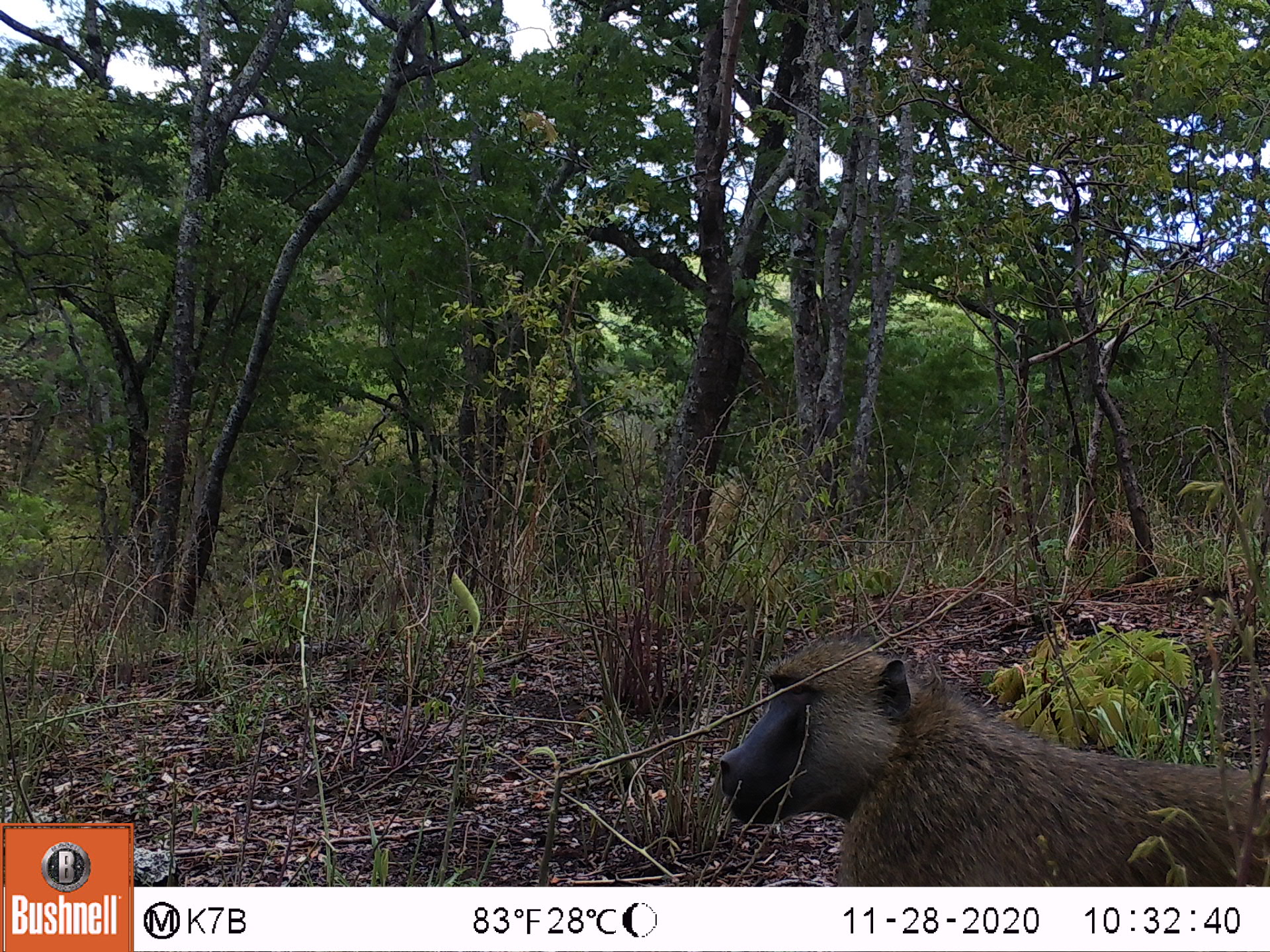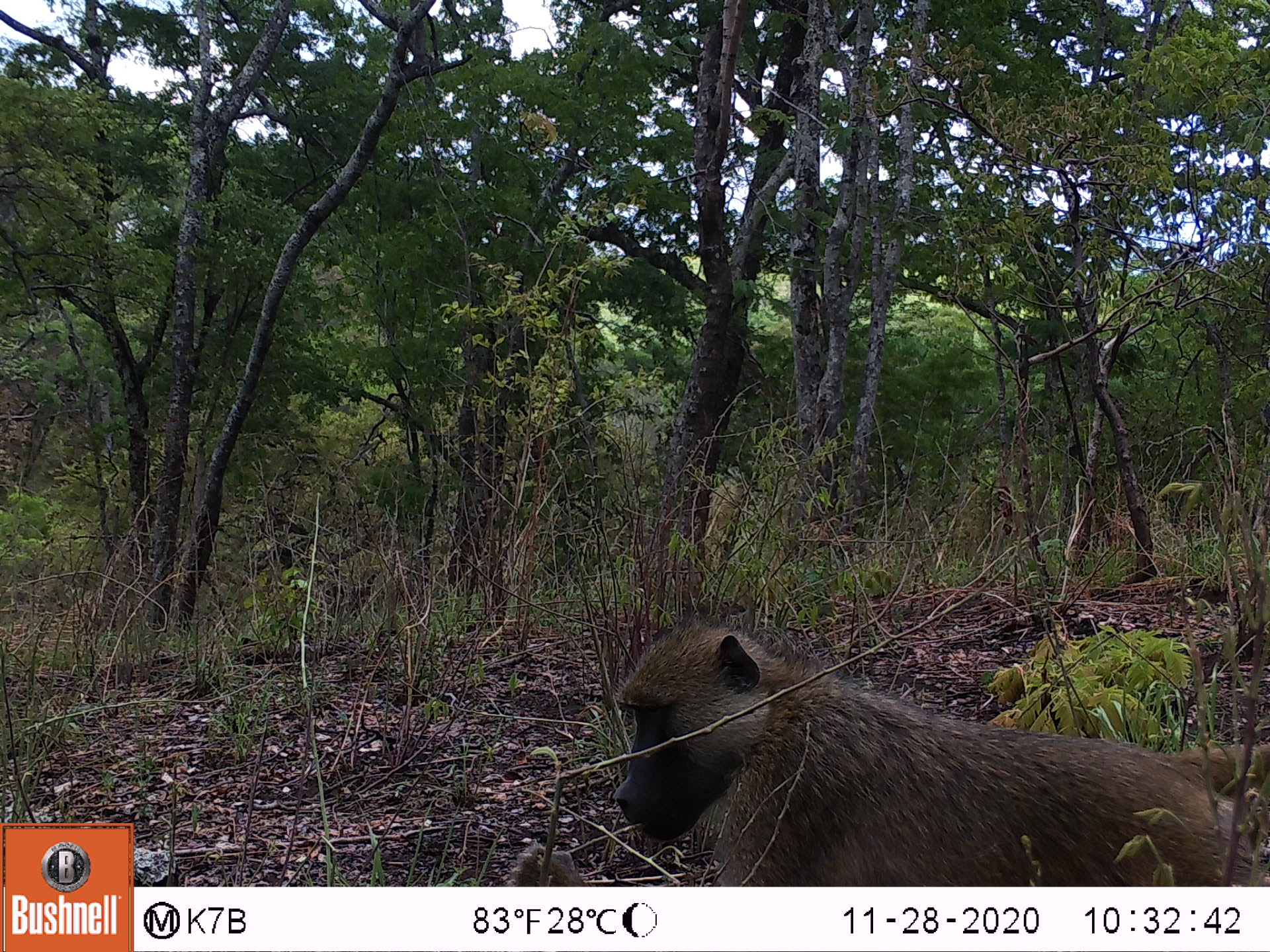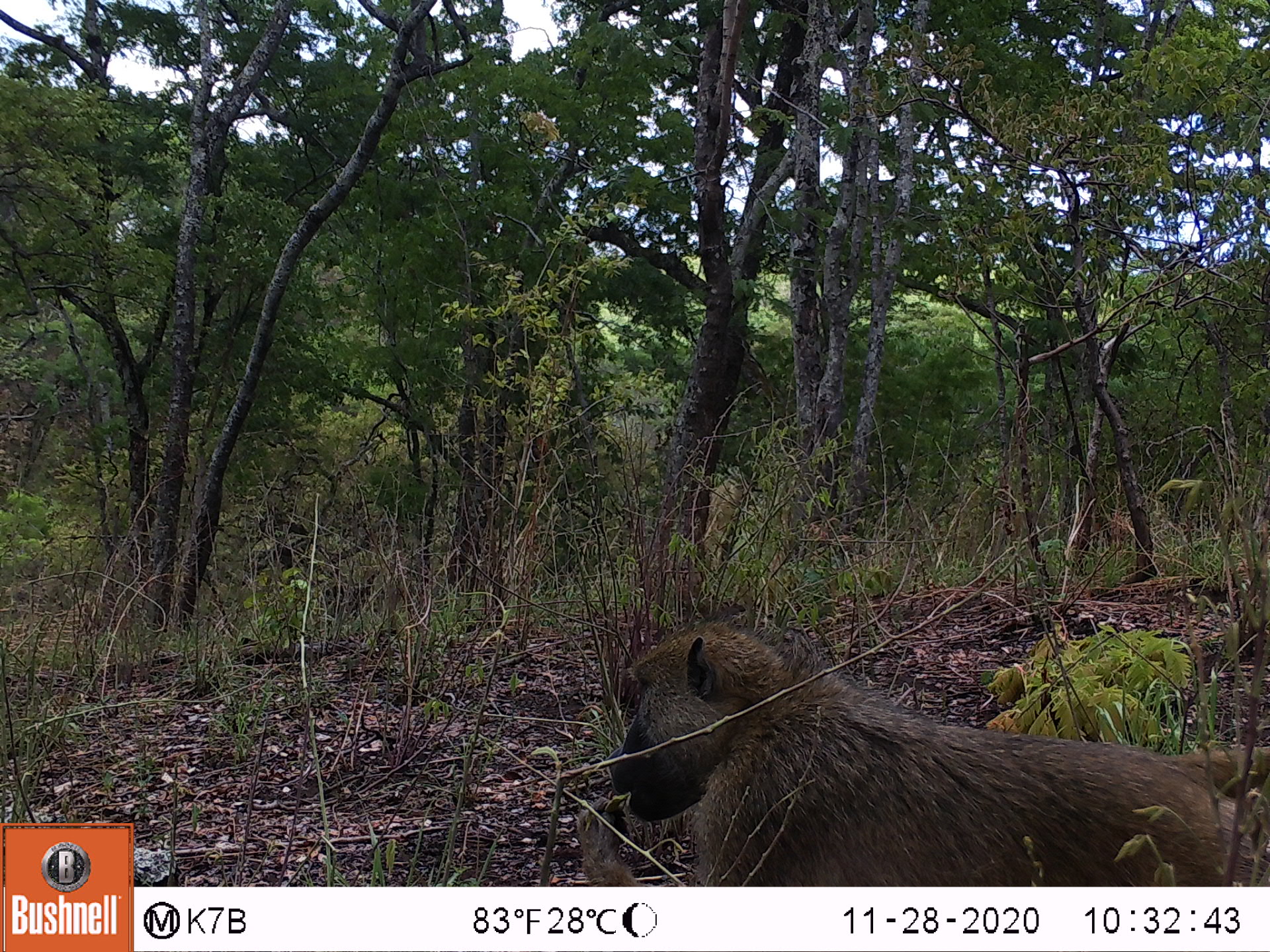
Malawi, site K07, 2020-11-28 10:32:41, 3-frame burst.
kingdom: Animalia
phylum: Chordata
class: Mammalia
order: Primates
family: Cercopithecidae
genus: Papio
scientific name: Papio cynocephalus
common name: yellow baboon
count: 1